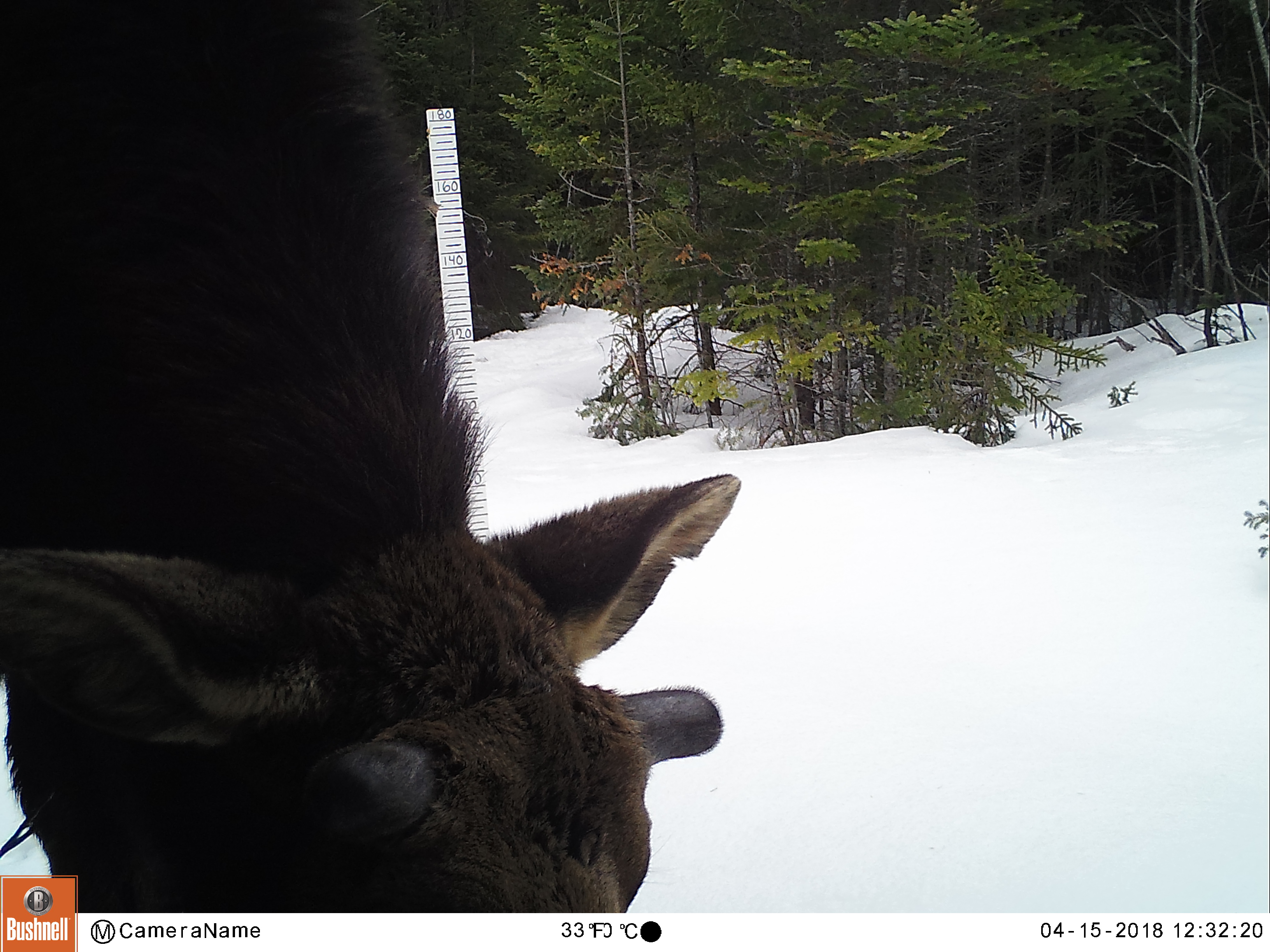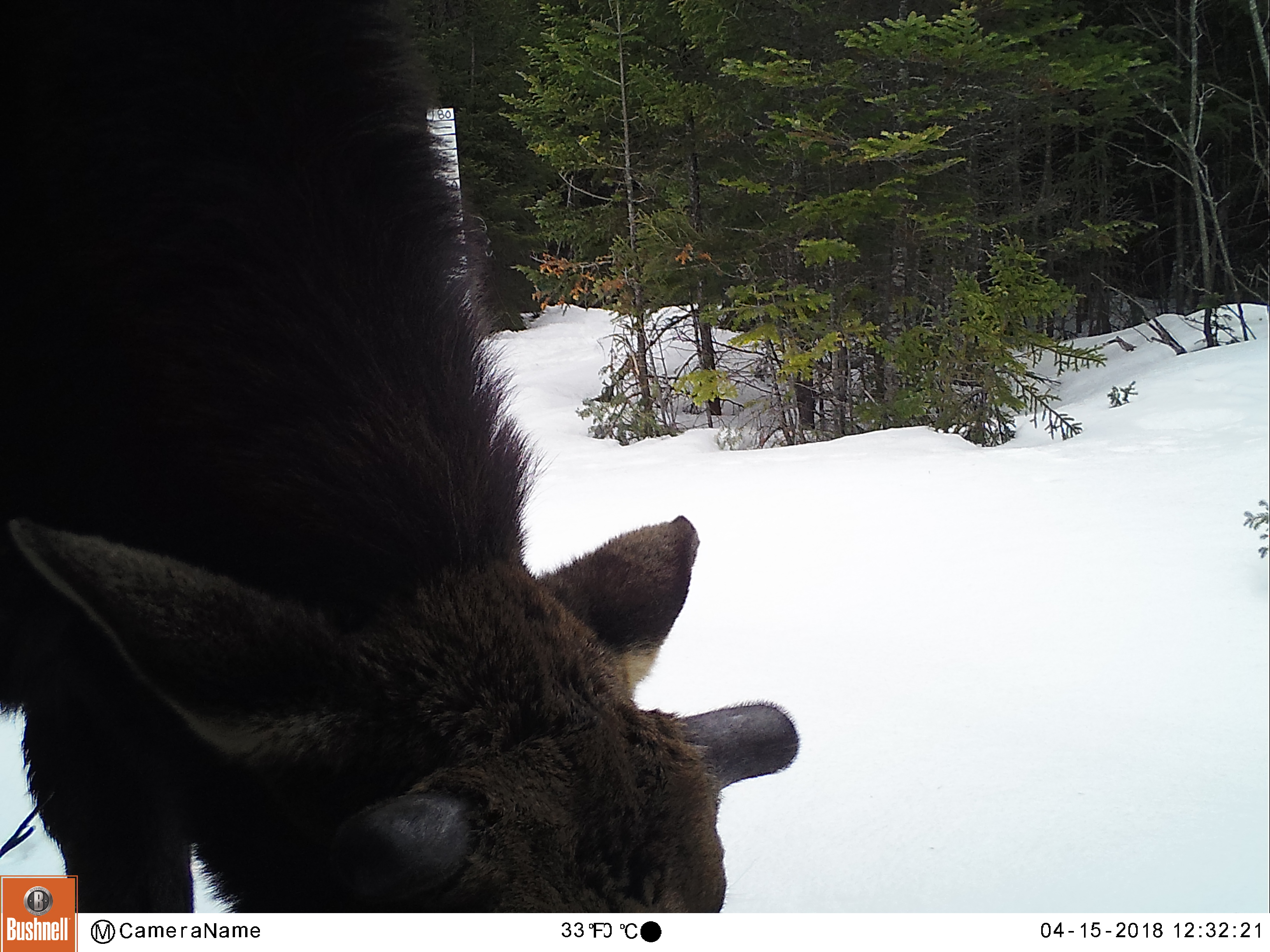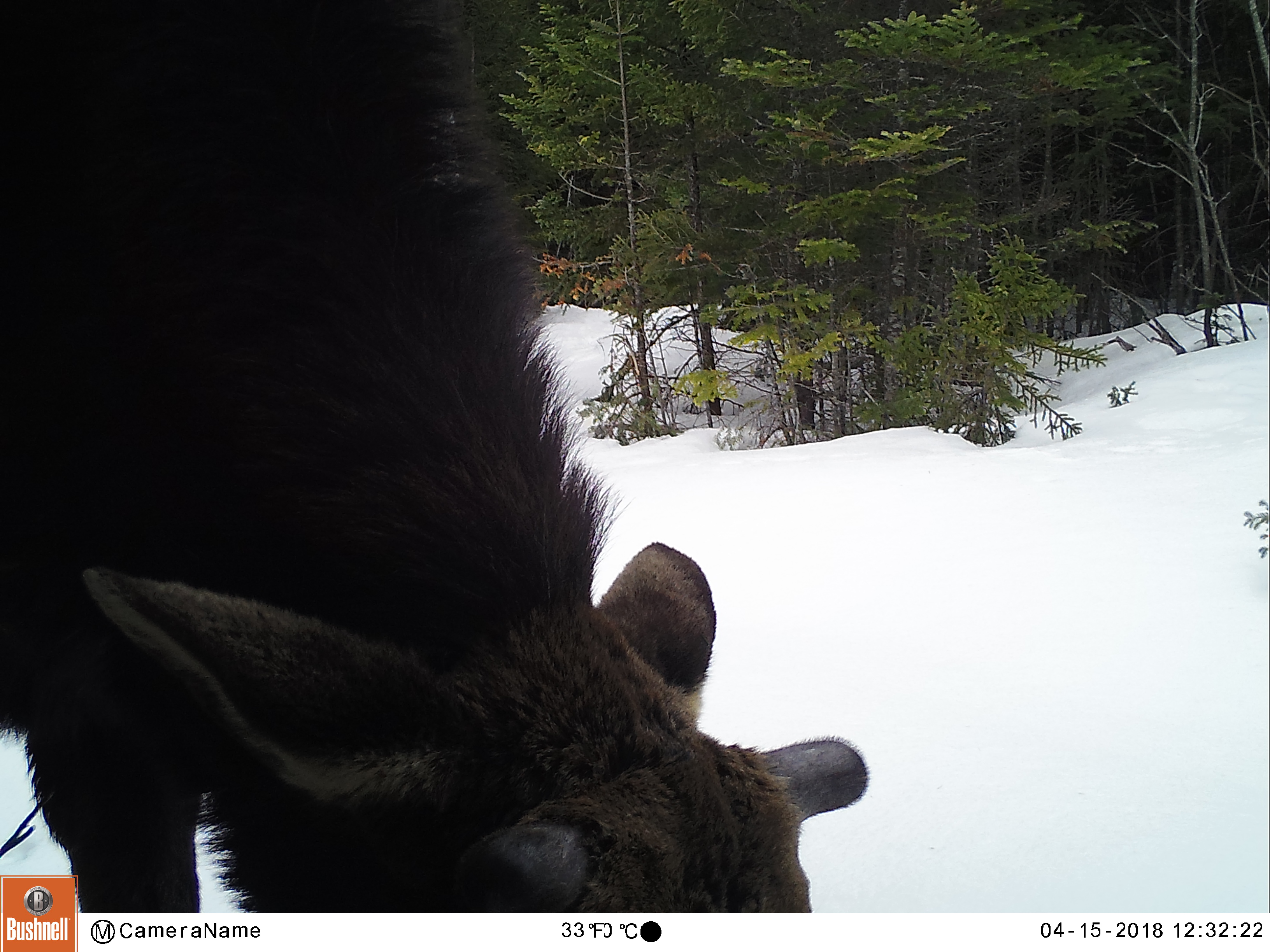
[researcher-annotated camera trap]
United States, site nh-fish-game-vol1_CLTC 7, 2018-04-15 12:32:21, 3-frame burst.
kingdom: Animalia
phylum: Chordata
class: Mammalia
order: Artiodactyla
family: Cervidae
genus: Alces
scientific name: Alces alces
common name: moose